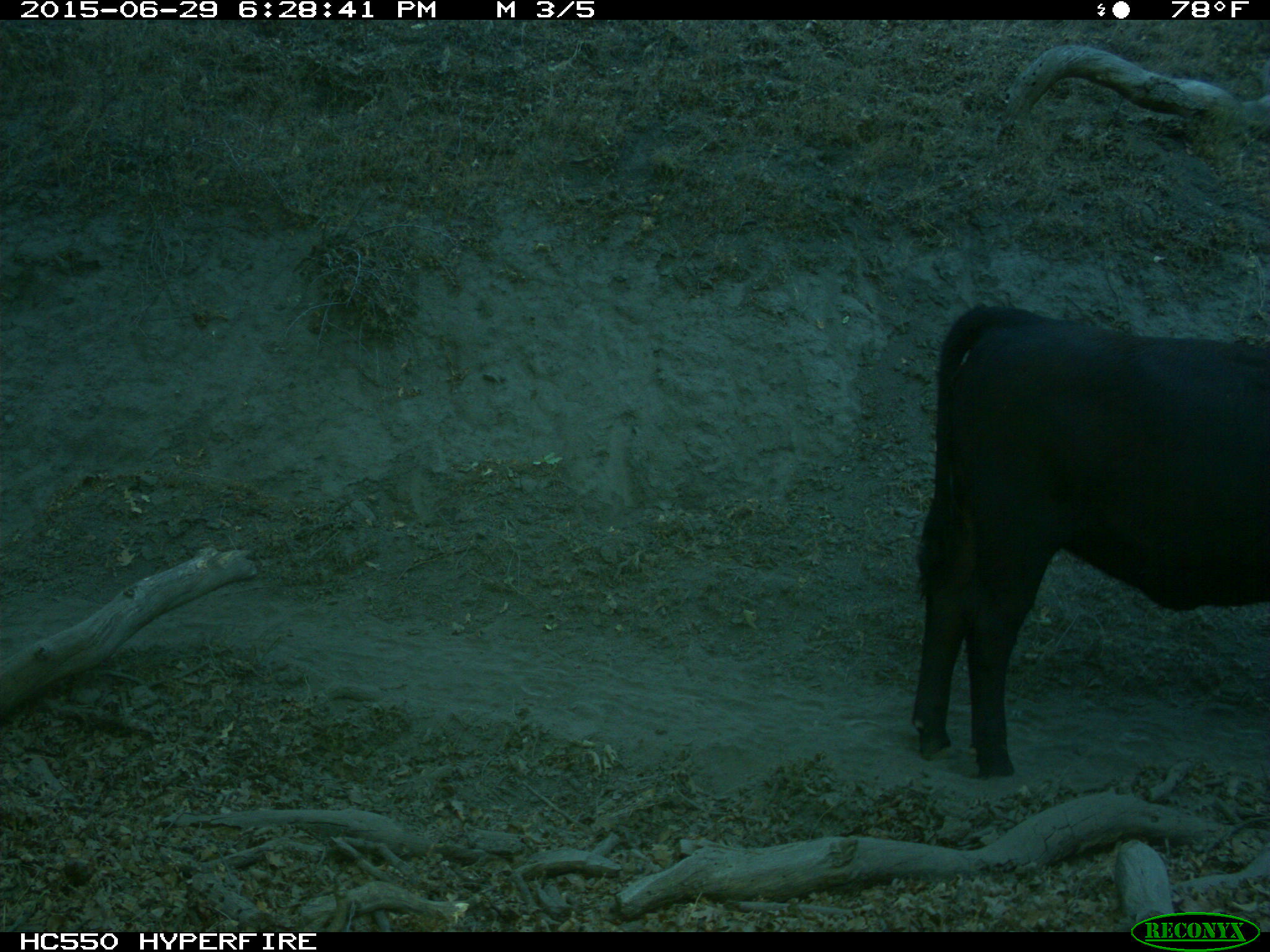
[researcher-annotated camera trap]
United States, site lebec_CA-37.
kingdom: Animalia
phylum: Chordata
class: Mammalia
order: Artiodactyla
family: Bovidae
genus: Bos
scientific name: Bos taurus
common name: domestic cow